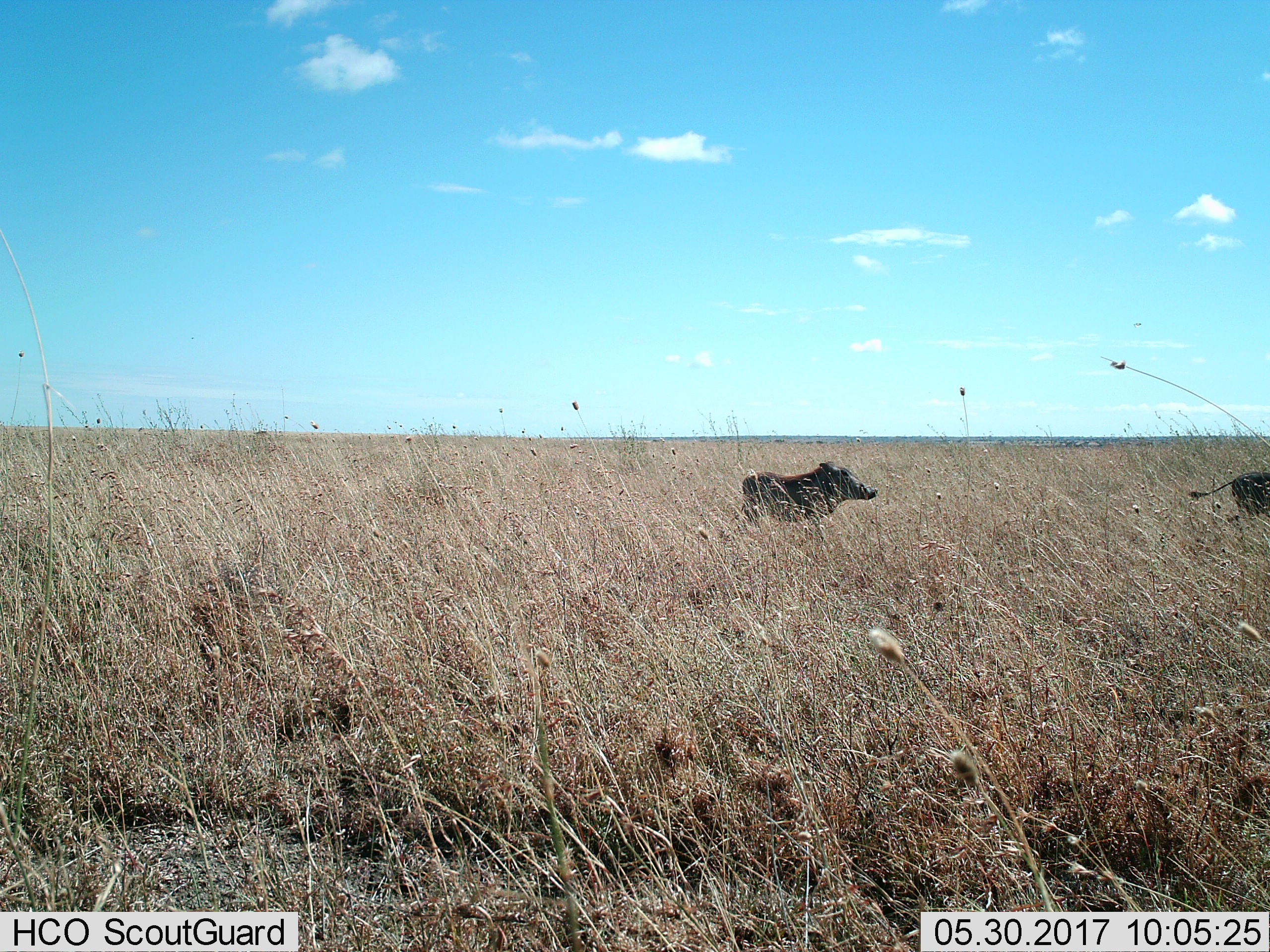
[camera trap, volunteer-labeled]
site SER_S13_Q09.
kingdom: Animalia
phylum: Chordata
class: Mammalia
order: Artiodactyla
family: Suidae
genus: Phacochoerus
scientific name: Phacochoerus africanus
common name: warthog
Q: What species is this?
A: Warthog (Phacochoerus africanus).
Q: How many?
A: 2.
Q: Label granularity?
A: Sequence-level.